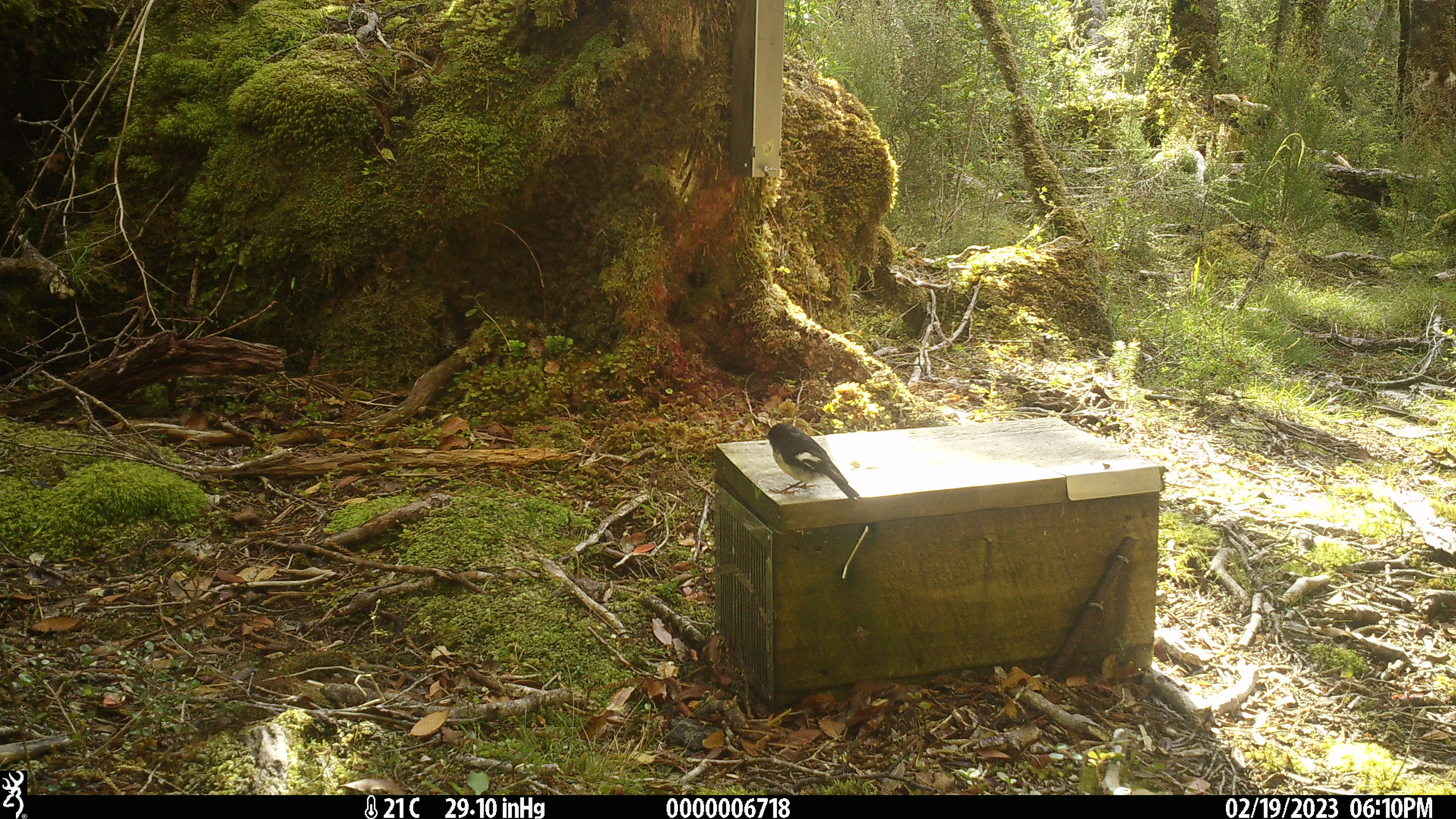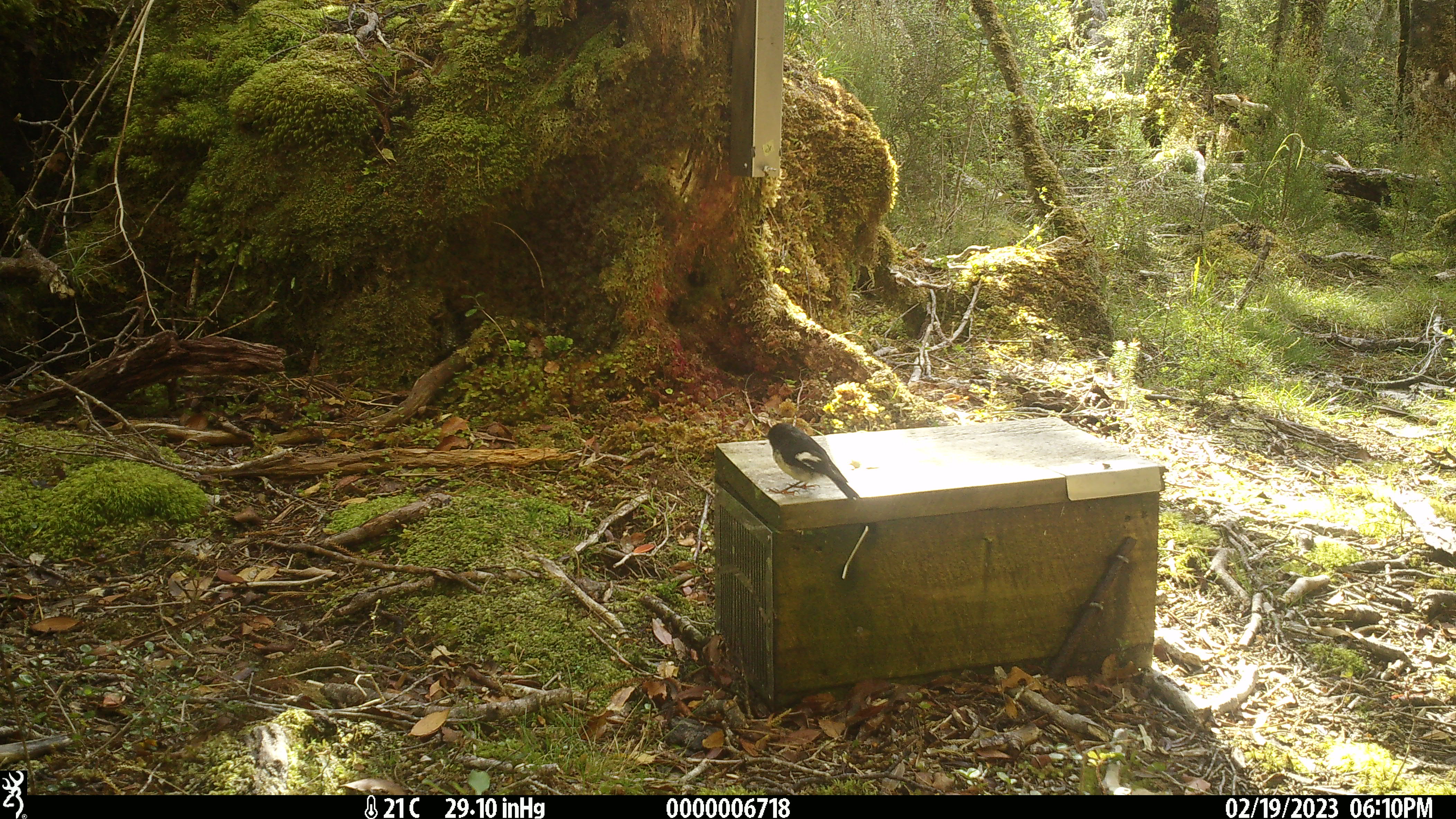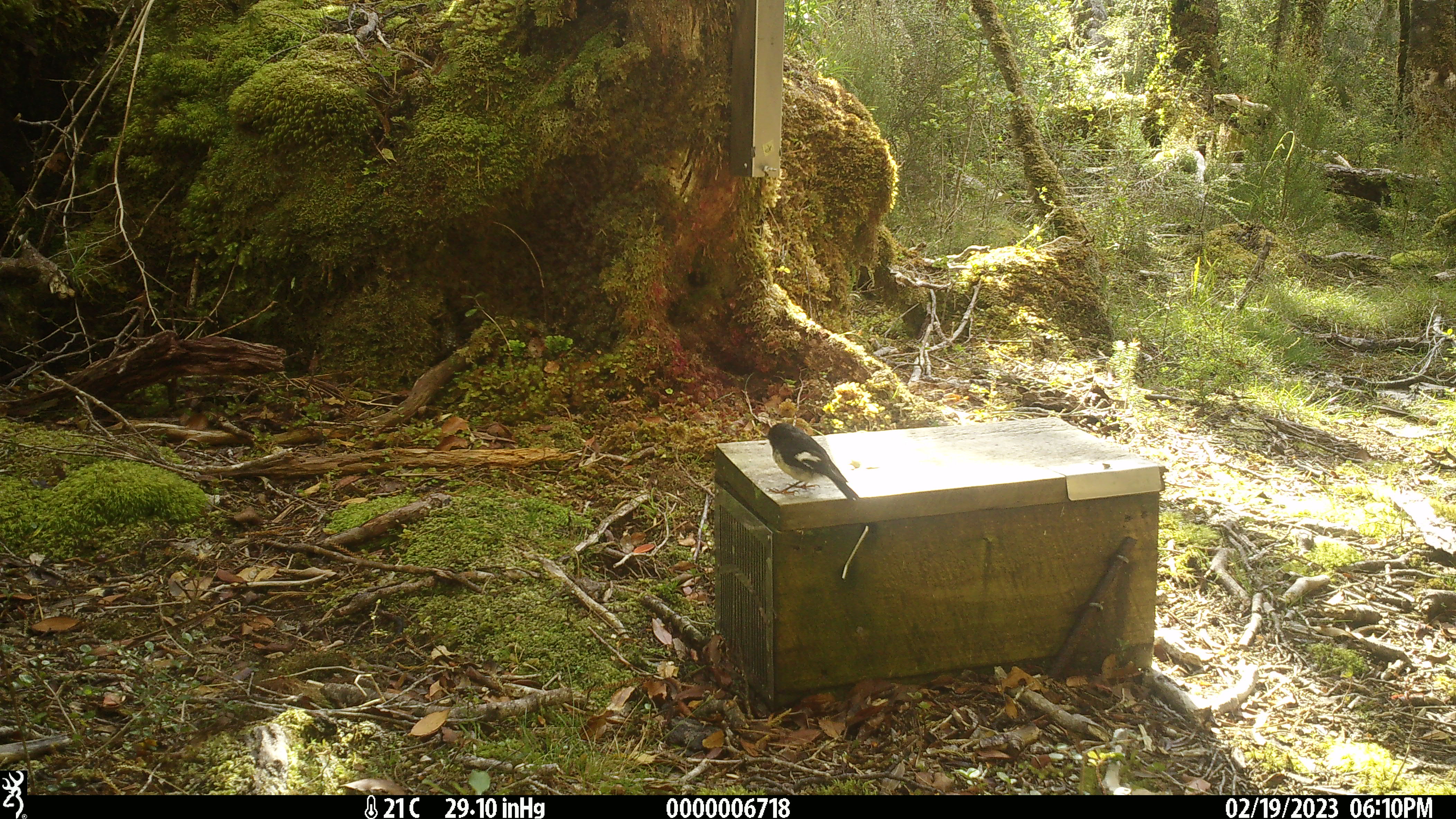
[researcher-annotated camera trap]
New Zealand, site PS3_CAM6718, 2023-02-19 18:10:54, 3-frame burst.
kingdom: Animalia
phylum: Chordata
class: Aves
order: Passeriformes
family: Petroicidae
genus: Petroica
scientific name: Petroica macrocephala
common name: tomtit